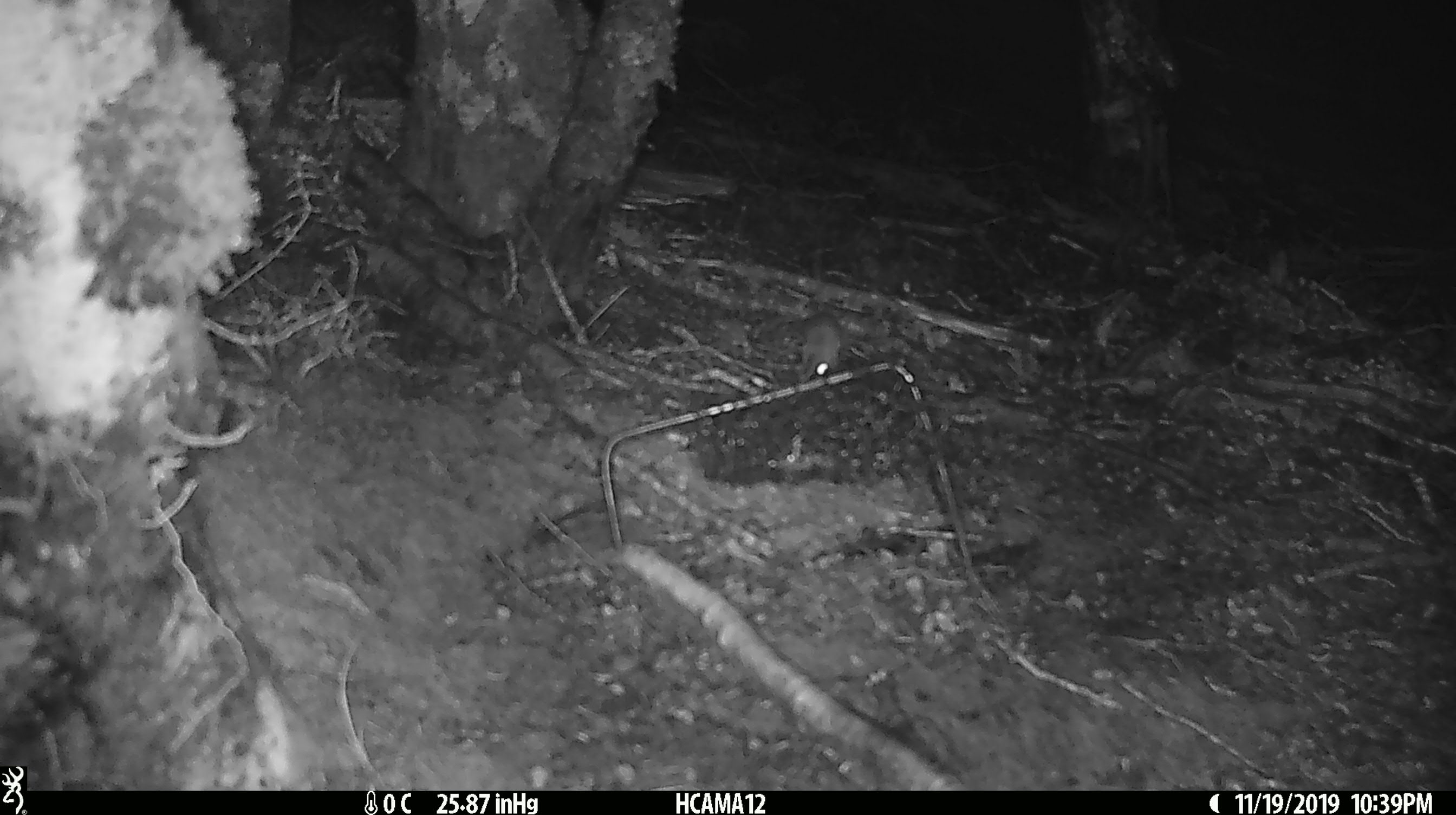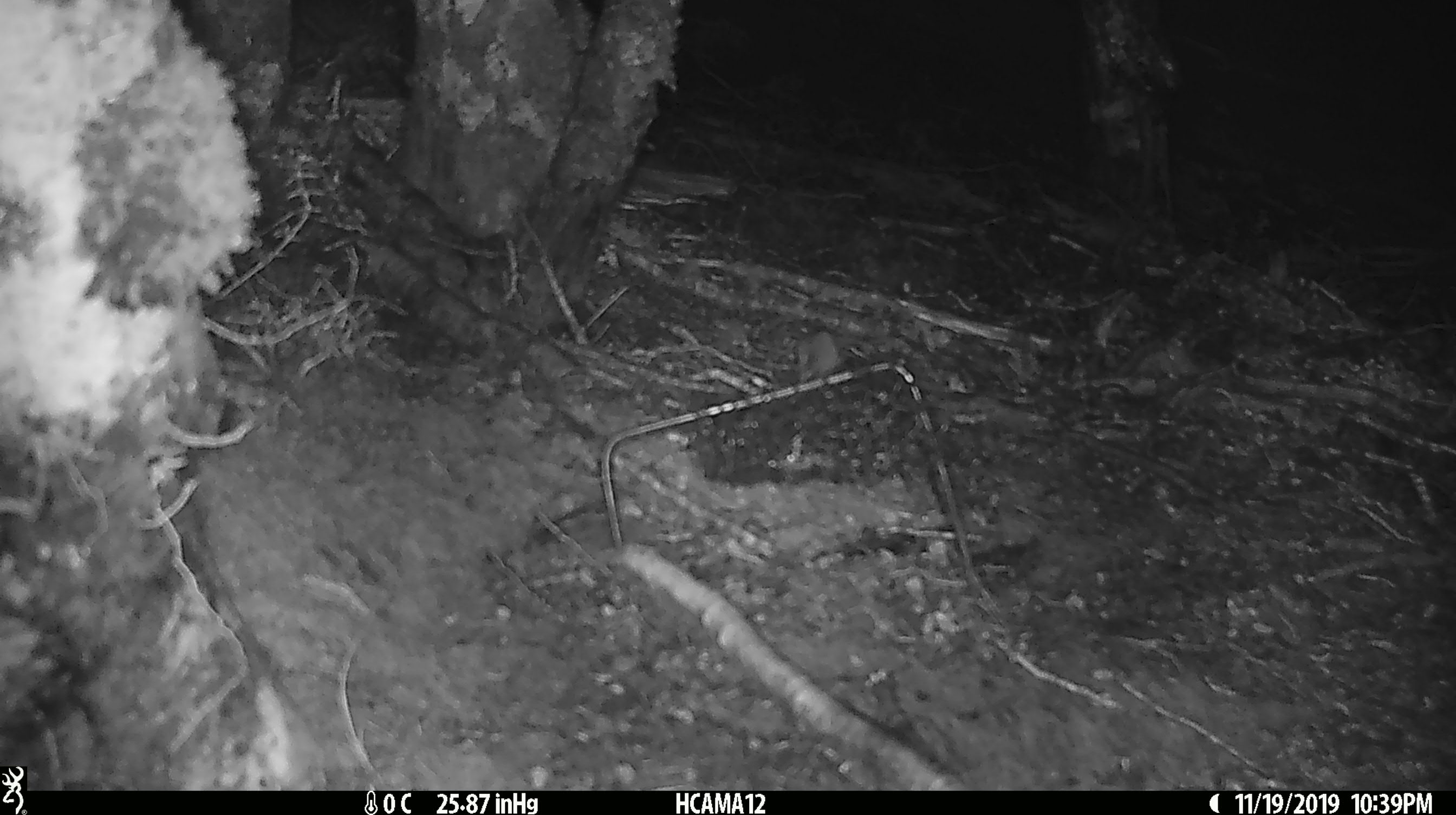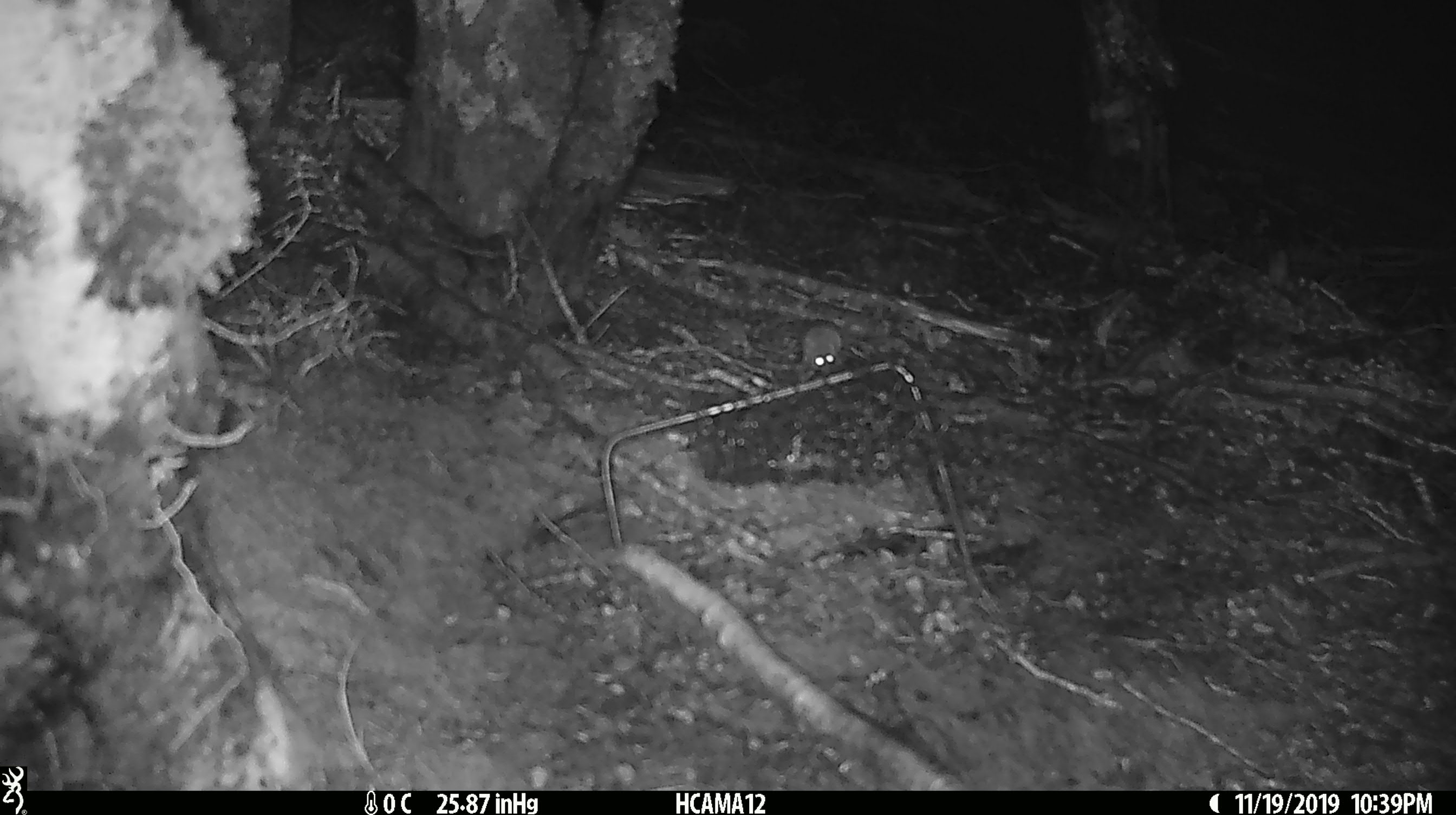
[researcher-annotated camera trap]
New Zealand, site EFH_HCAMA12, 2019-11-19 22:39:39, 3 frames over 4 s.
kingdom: Animalia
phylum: Chordata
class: Mammalia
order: Rodentia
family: Muridae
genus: Mus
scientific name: Mus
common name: mouse